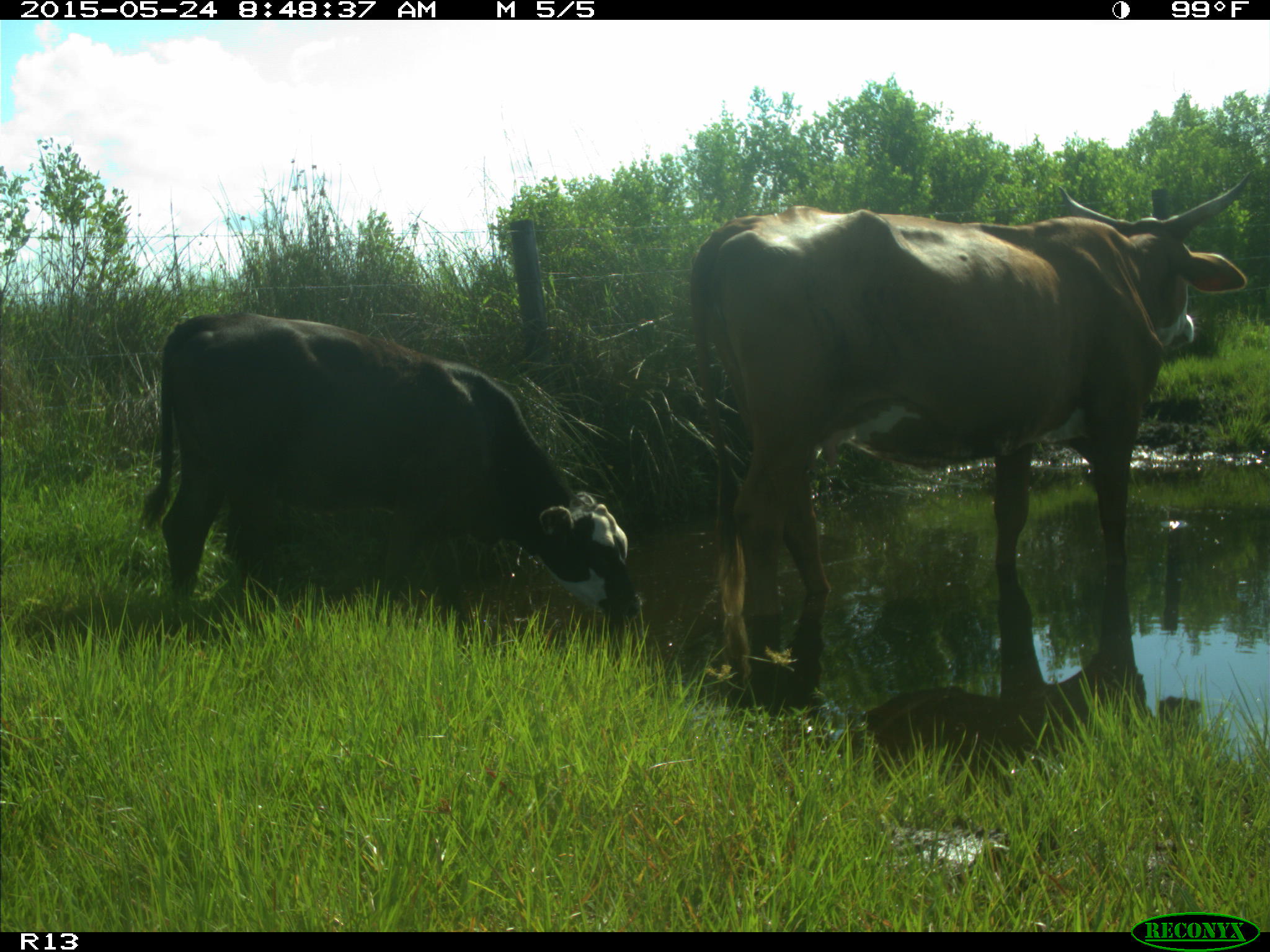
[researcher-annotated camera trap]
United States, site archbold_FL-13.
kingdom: Animalia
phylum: Chordata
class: Mammalia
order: Artiodactyla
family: Bovidae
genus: Bos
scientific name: Bos taurus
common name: domestic cow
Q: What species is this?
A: Bos taurus (domestic cow).